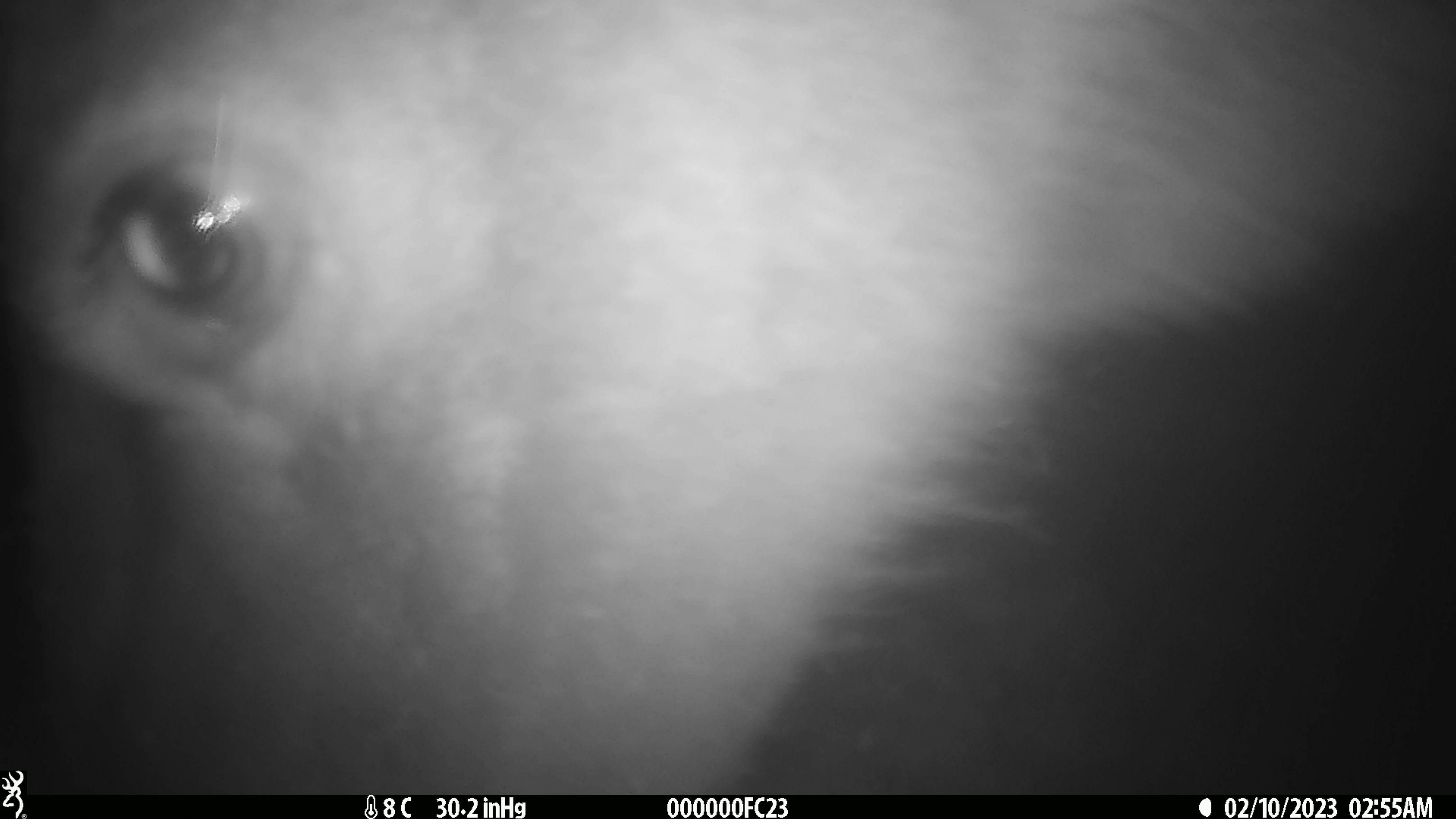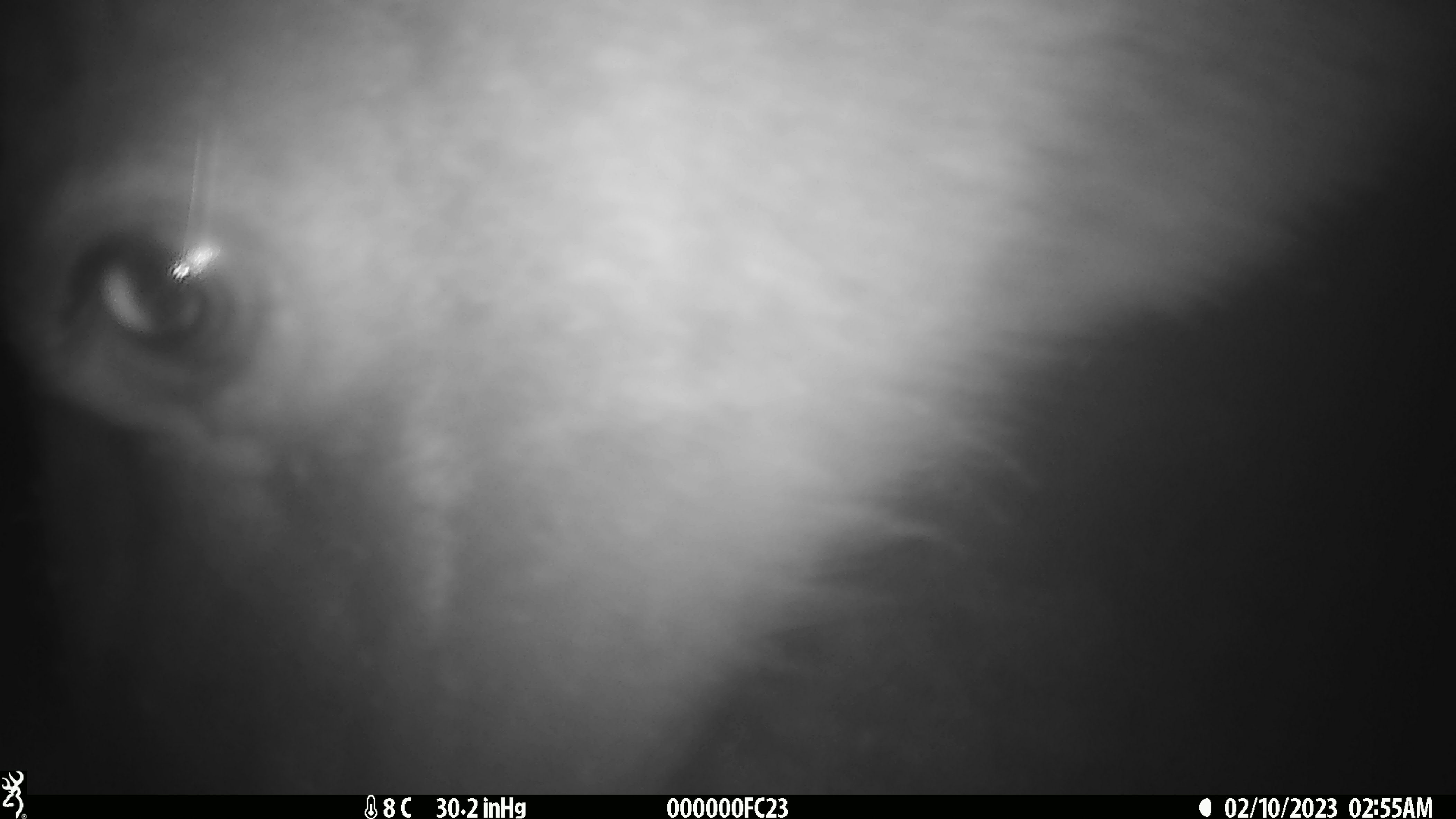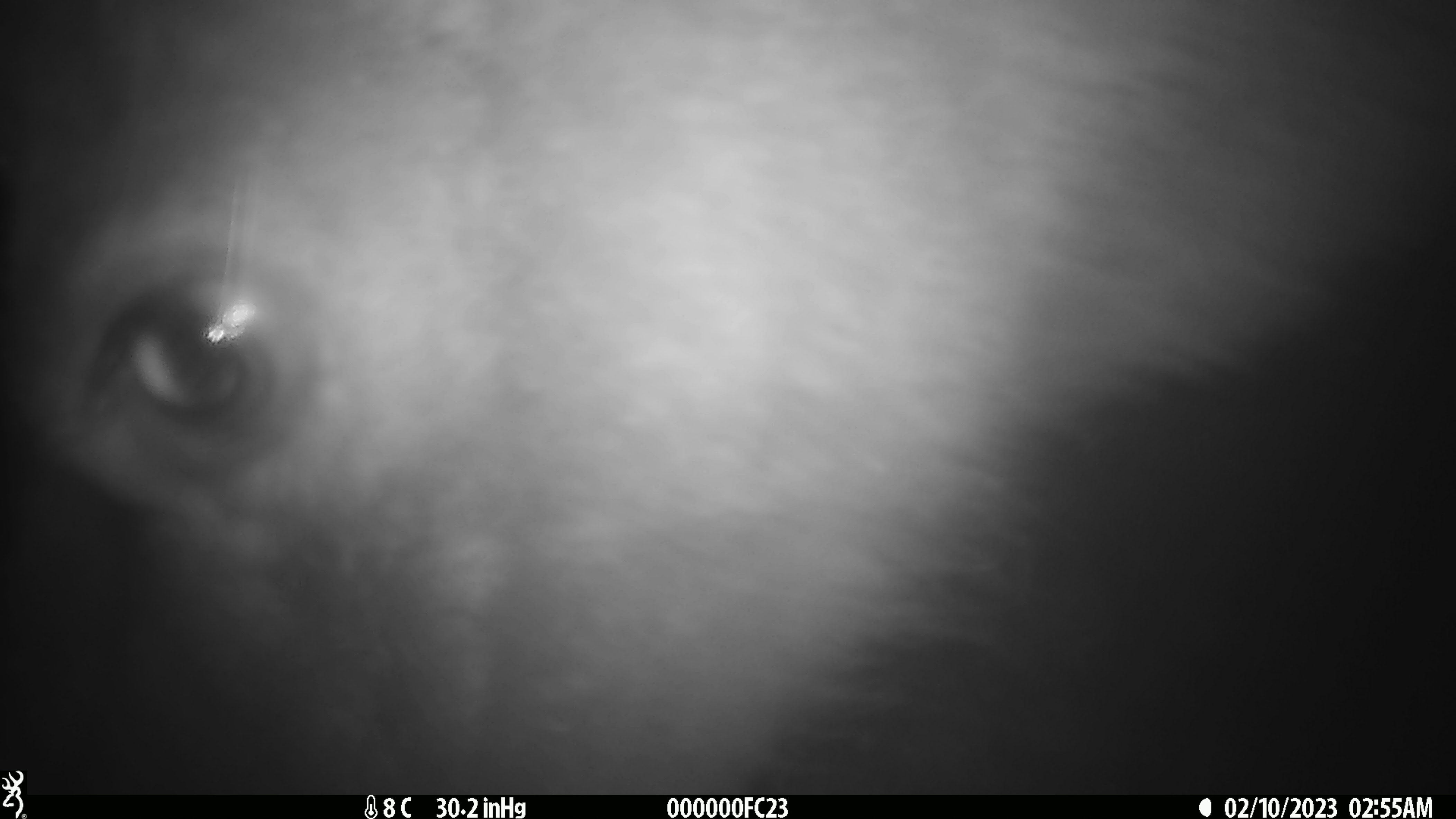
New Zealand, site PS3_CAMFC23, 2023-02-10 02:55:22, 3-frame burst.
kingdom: Animalia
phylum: Chordata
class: Mammalia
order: Artiodactyla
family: Cervidae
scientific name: Cervidae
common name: deer